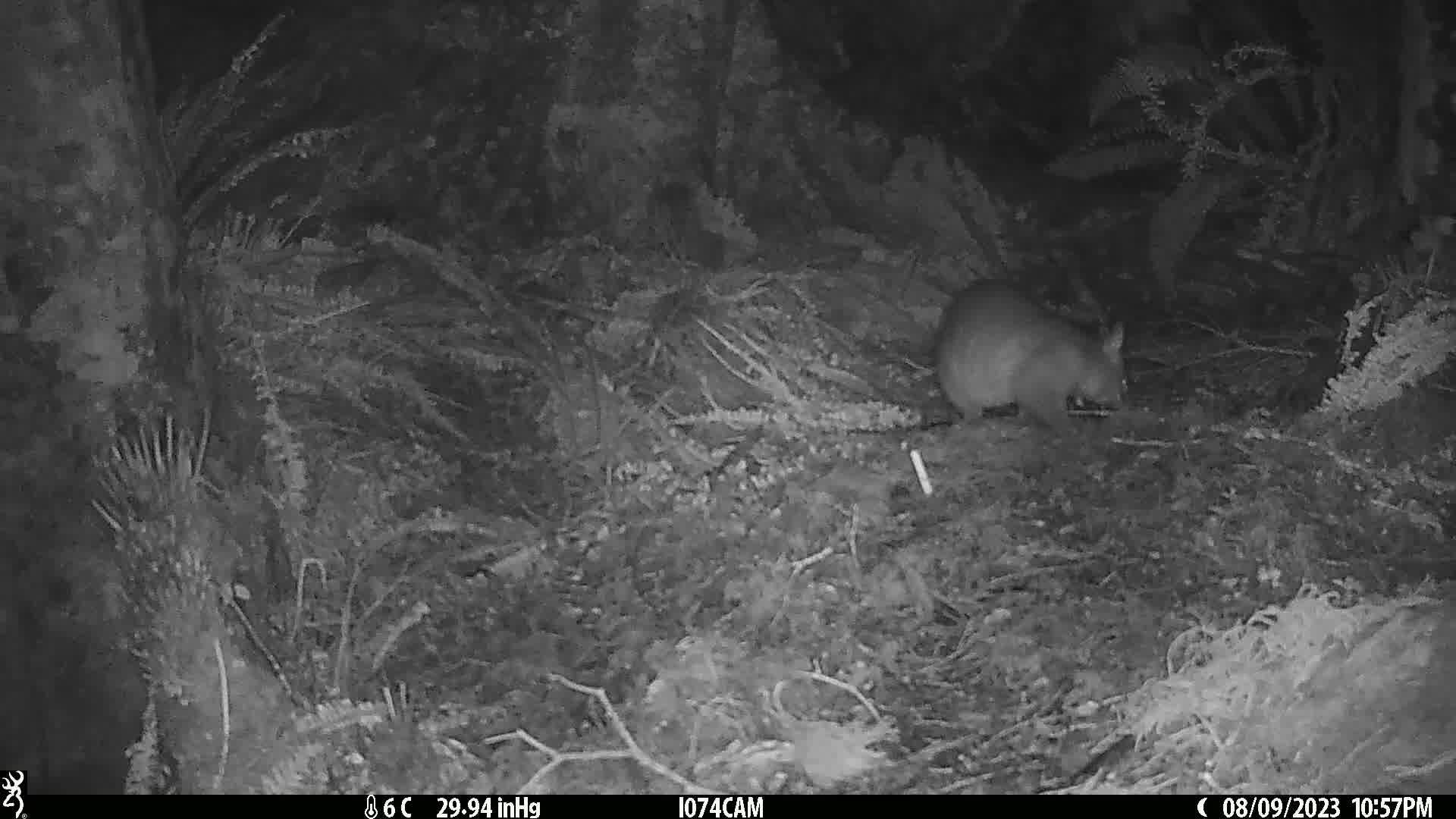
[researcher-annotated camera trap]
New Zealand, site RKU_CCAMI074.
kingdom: Animalia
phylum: Chordata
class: Mammalia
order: Diprotodontia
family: Phalangeridae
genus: Trichosurus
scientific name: Trichosurus vulpecula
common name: common brushtail possum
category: possum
Possum (common brushtail possum) (Trichosurus vulpecula).